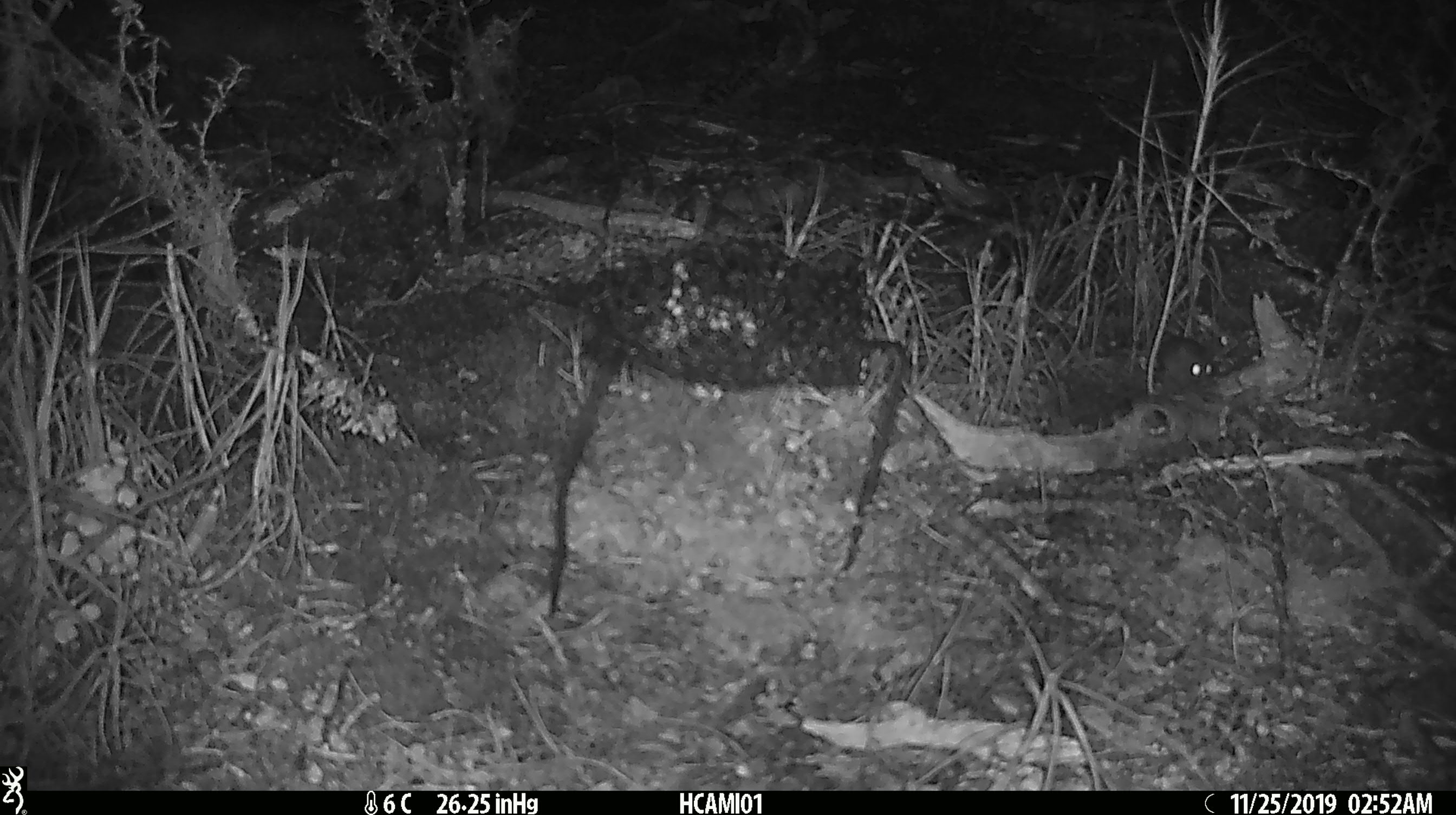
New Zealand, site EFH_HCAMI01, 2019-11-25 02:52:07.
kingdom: Animalia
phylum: Chordata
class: Mammalia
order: Rodentia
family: Muridae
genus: Mus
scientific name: Mus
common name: mouse